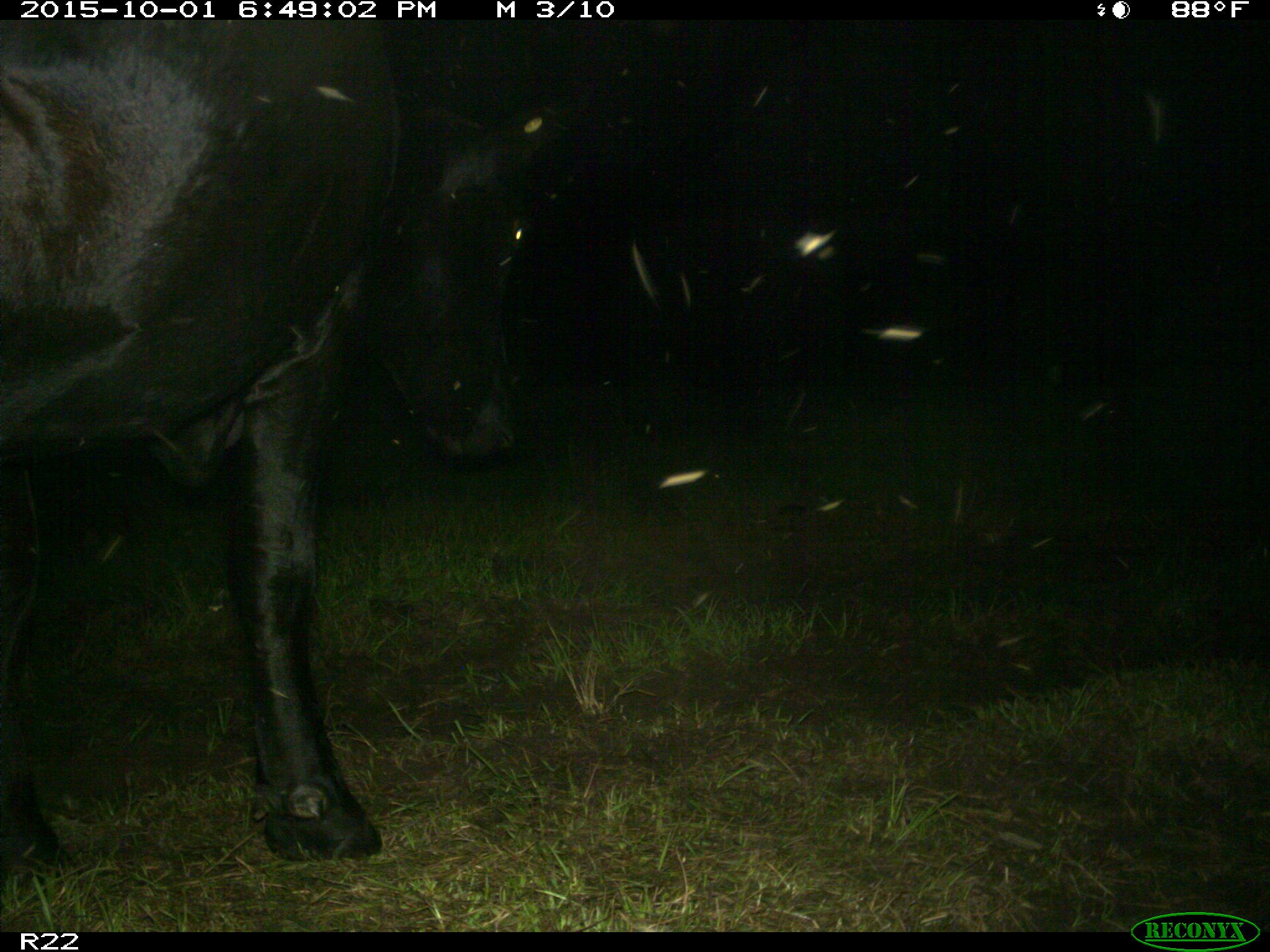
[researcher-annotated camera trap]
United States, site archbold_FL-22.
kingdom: Animalia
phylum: Chordata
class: Mammalia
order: Artiodactyla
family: Bovidae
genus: Bos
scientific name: Bos taurus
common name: domestic cow